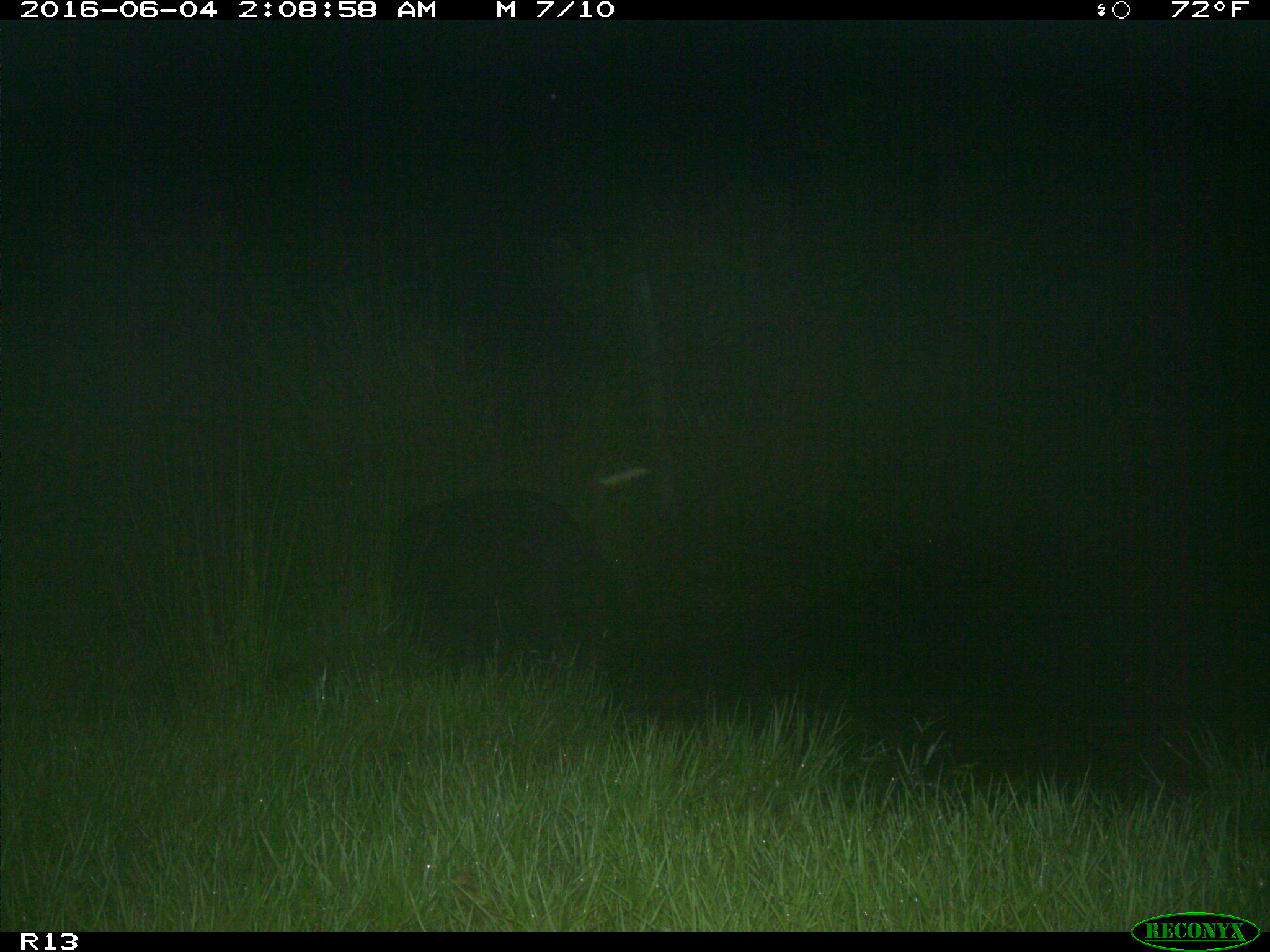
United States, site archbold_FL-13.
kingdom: Animalia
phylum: Chordata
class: Mammalia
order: Artiodactyla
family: Suidae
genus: Sus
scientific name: Sus scrofa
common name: wild boar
Sus scrofa (wild boar).